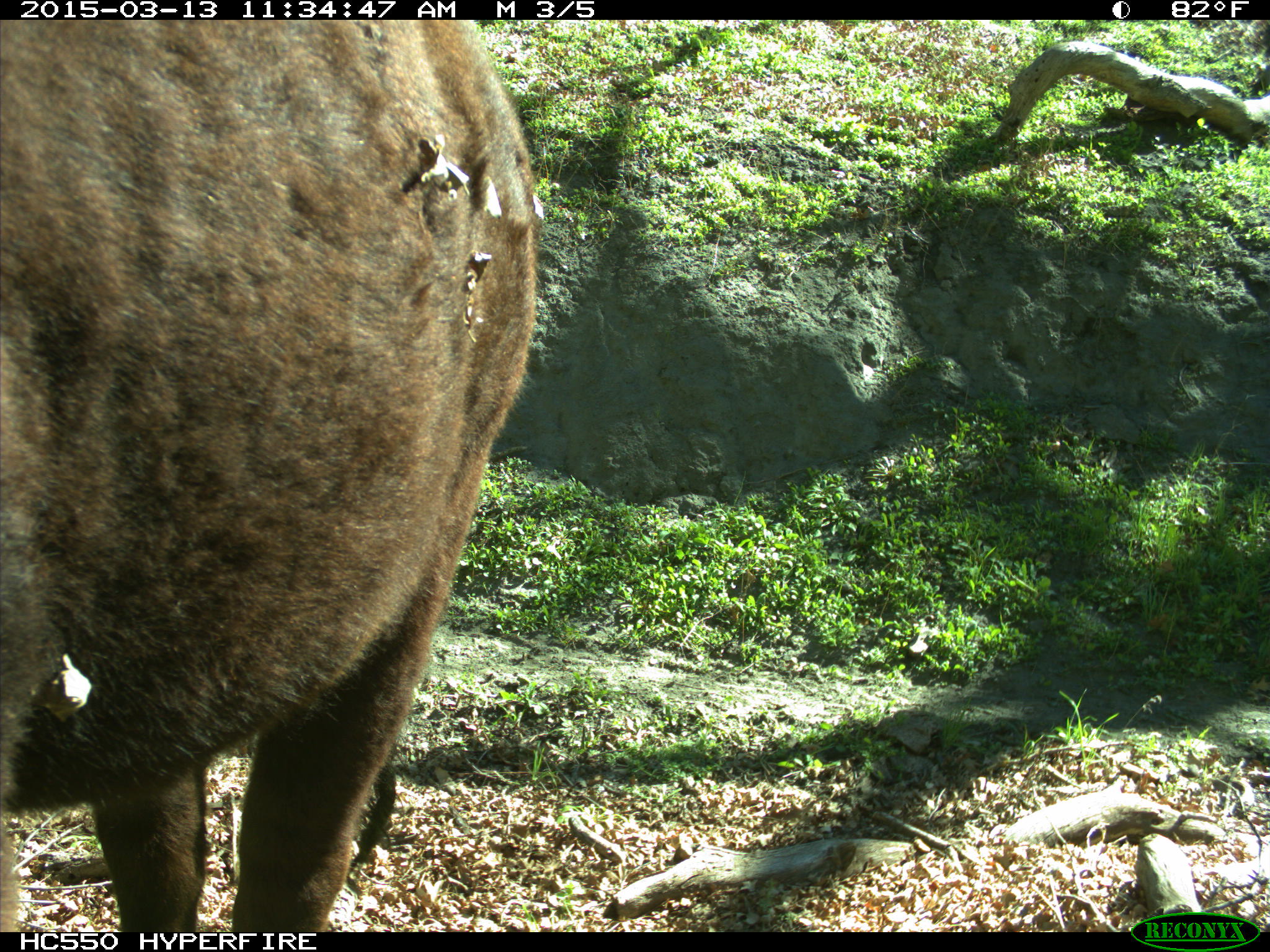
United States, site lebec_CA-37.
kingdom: Animalia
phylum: Chordata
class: Mammalia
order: Artiodactyla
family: Bovidae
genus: Bos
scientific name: Bos taurus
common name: domestic cow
Bos taurus (domestic cow).